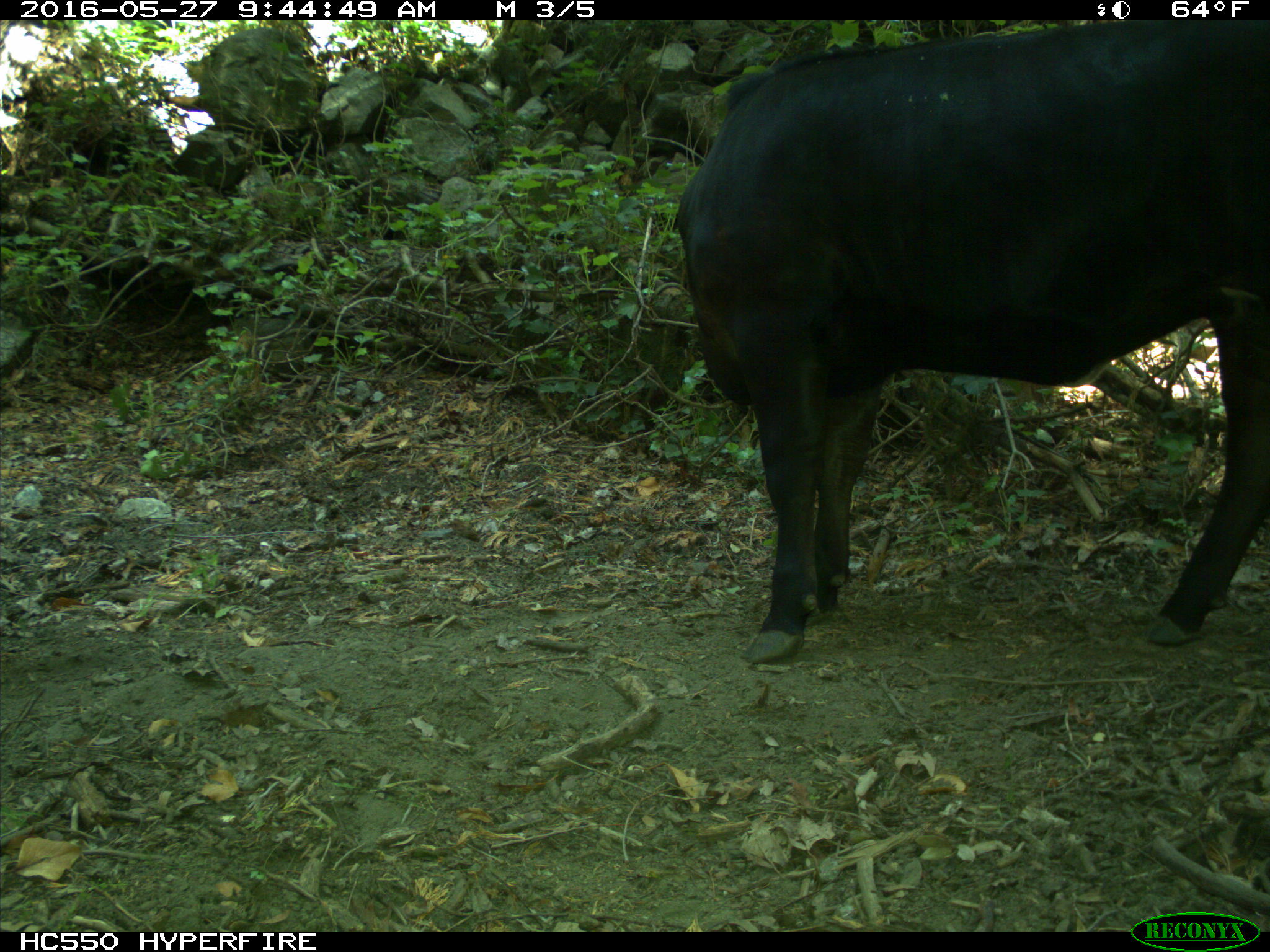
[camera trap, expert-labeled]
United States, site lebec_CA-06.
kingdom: Animalia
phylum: Chordata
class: Mammalia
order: Artiodactyla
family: Bovidae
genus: Bos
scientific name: Bos taurus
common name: domestic cow